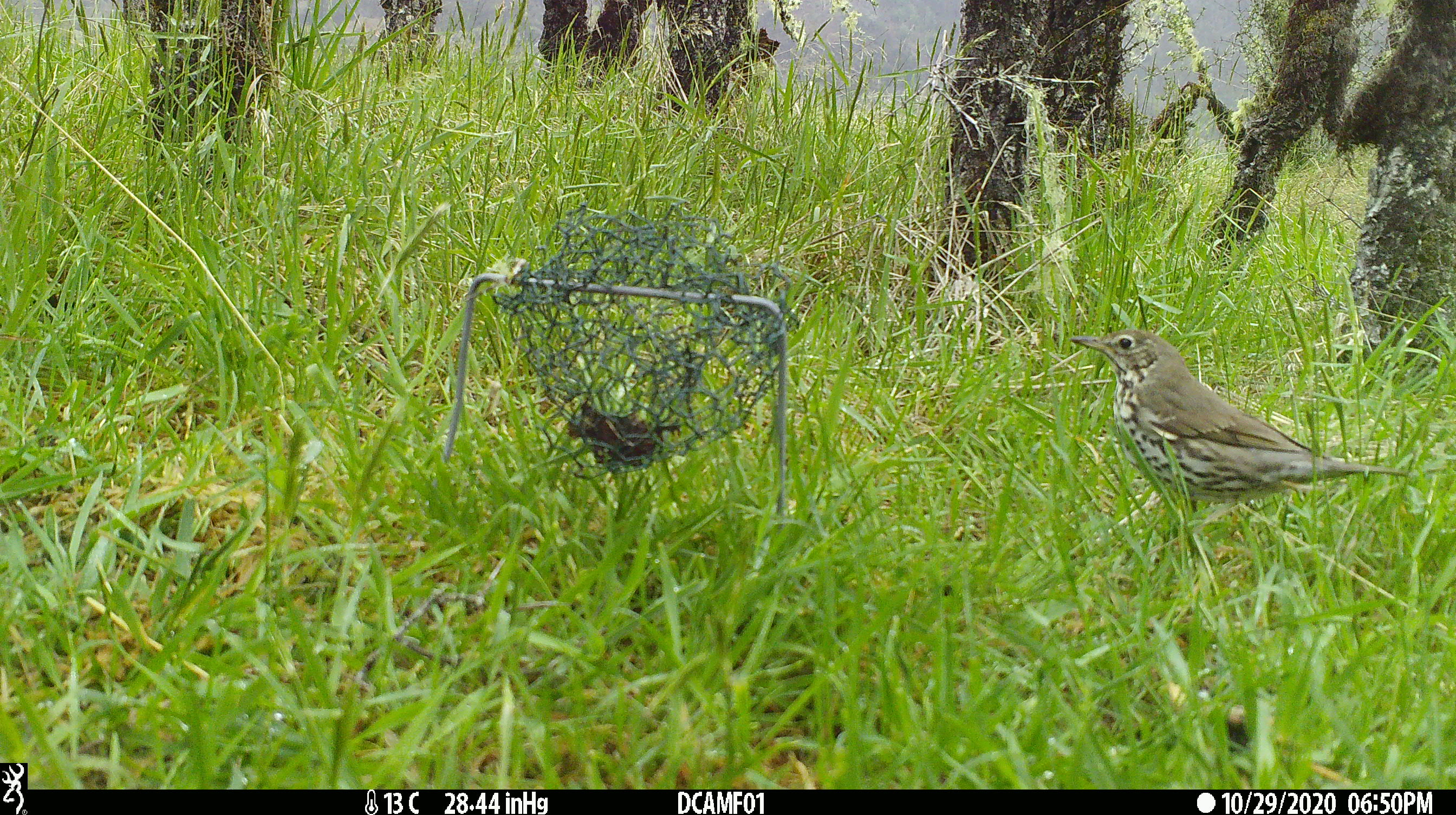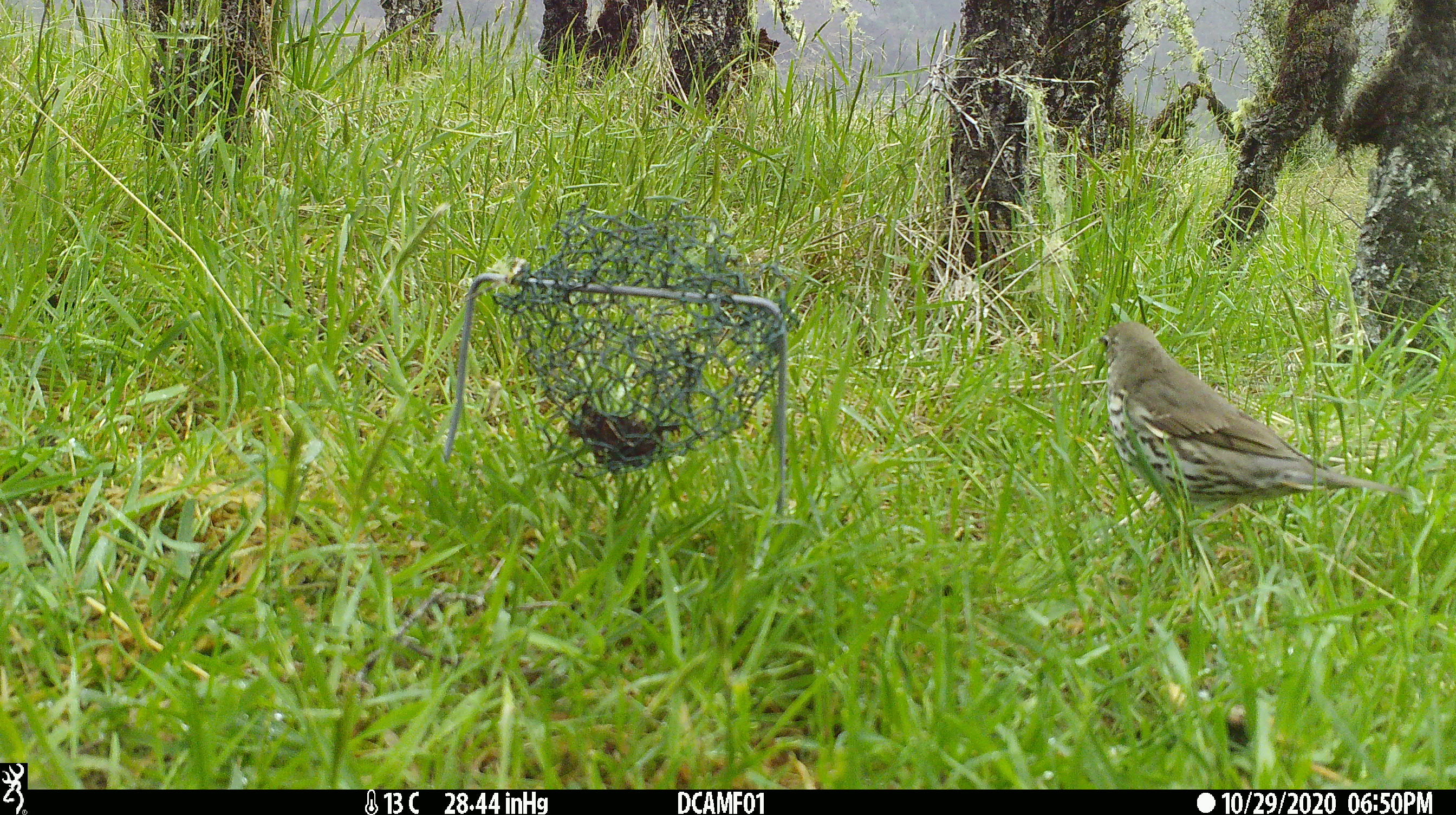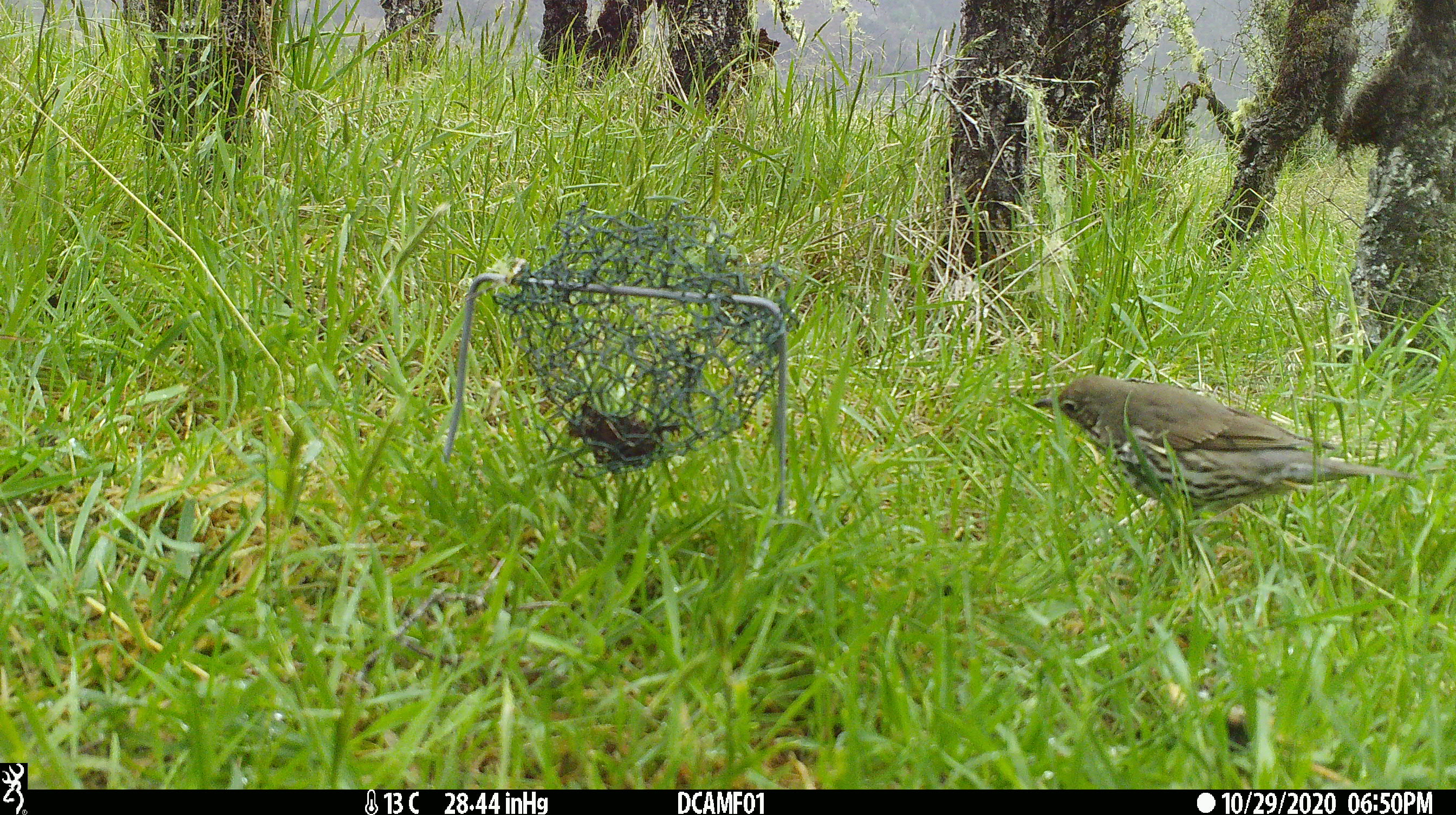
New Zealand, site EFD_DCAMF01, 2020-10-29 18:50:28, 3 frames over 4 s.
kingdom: Animalia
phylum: Chordata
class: Aves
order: Passeriformes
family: Turdidae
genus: Turdus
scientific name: Turdus philomelos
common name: song thrush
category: thrush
Thrush (song thrush) (Turdus philomelos).